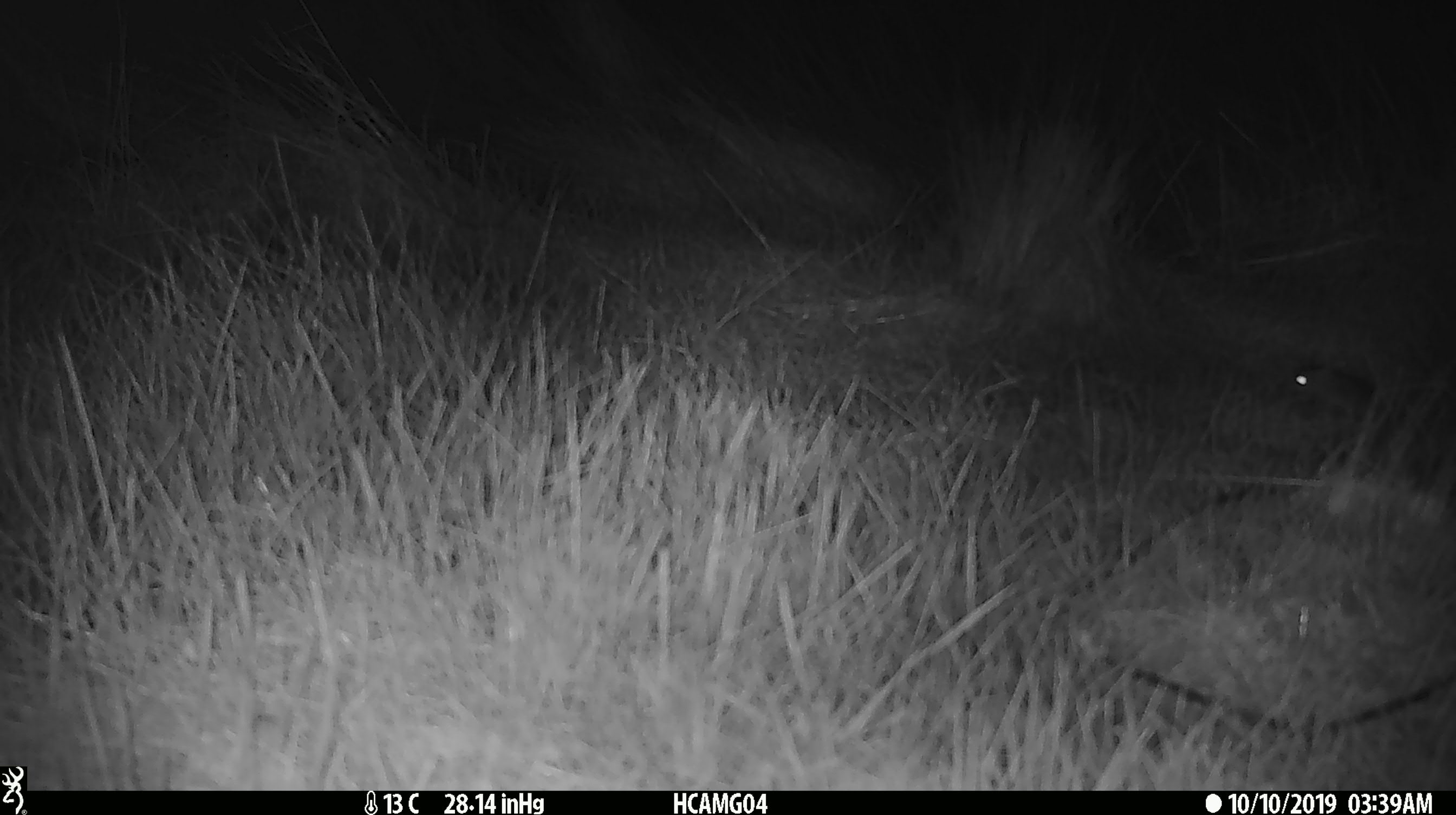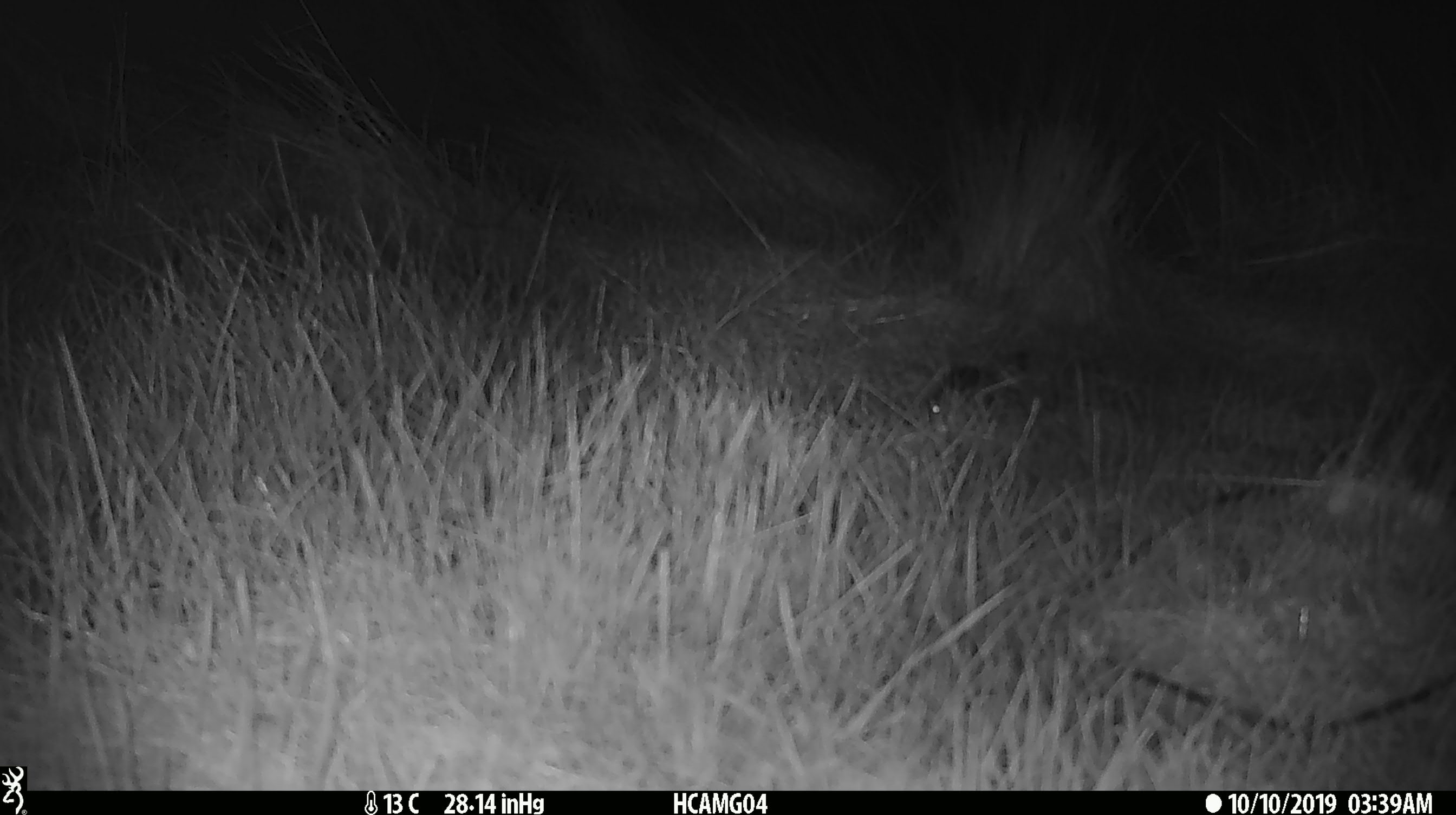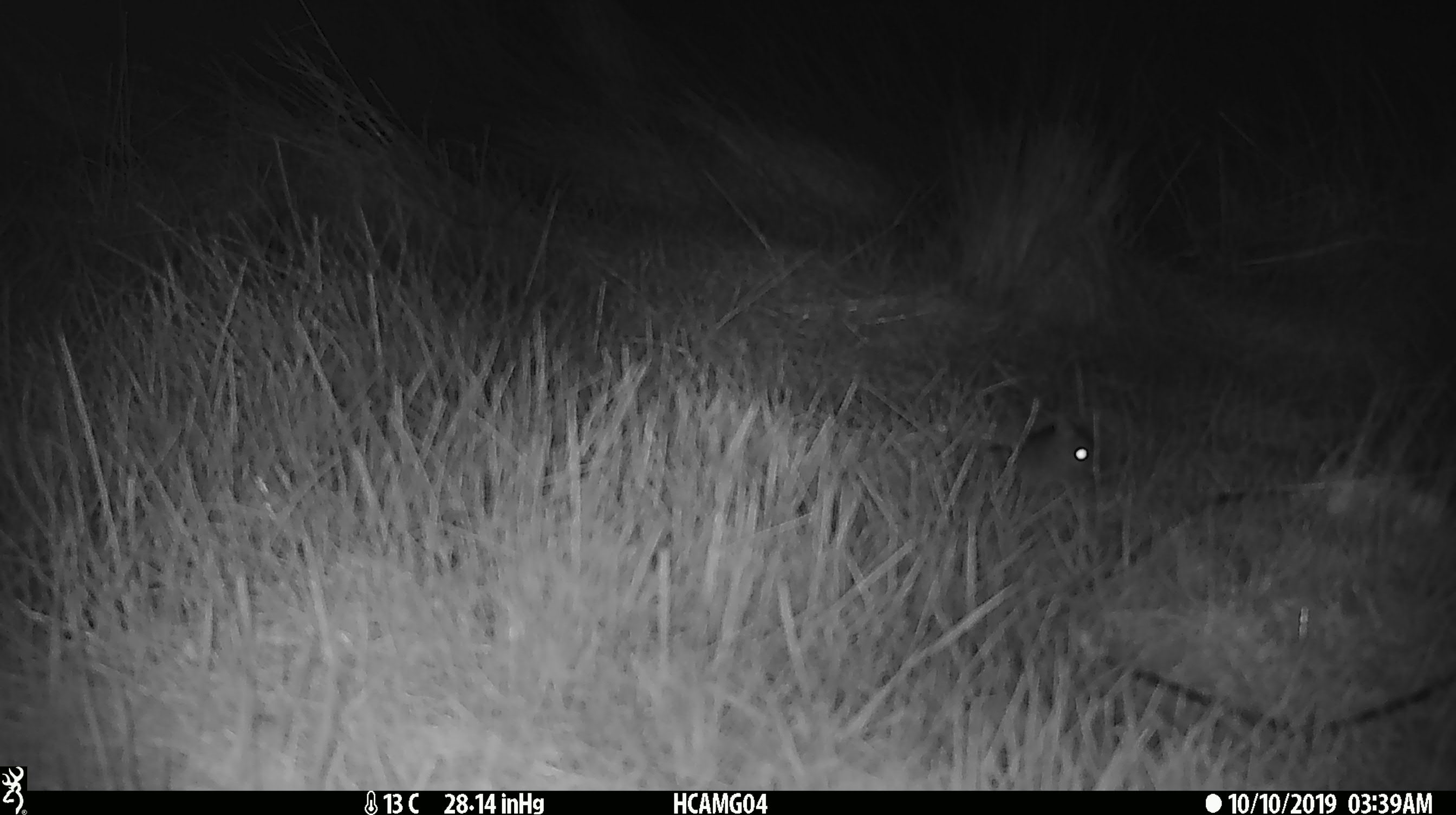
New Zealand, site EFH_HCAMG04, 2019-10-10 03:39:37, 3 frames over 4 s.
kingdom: Animalia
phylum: Chordata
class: Mammalia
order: Rodentia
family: Muridae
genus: Mus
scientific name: Mus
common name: mouse